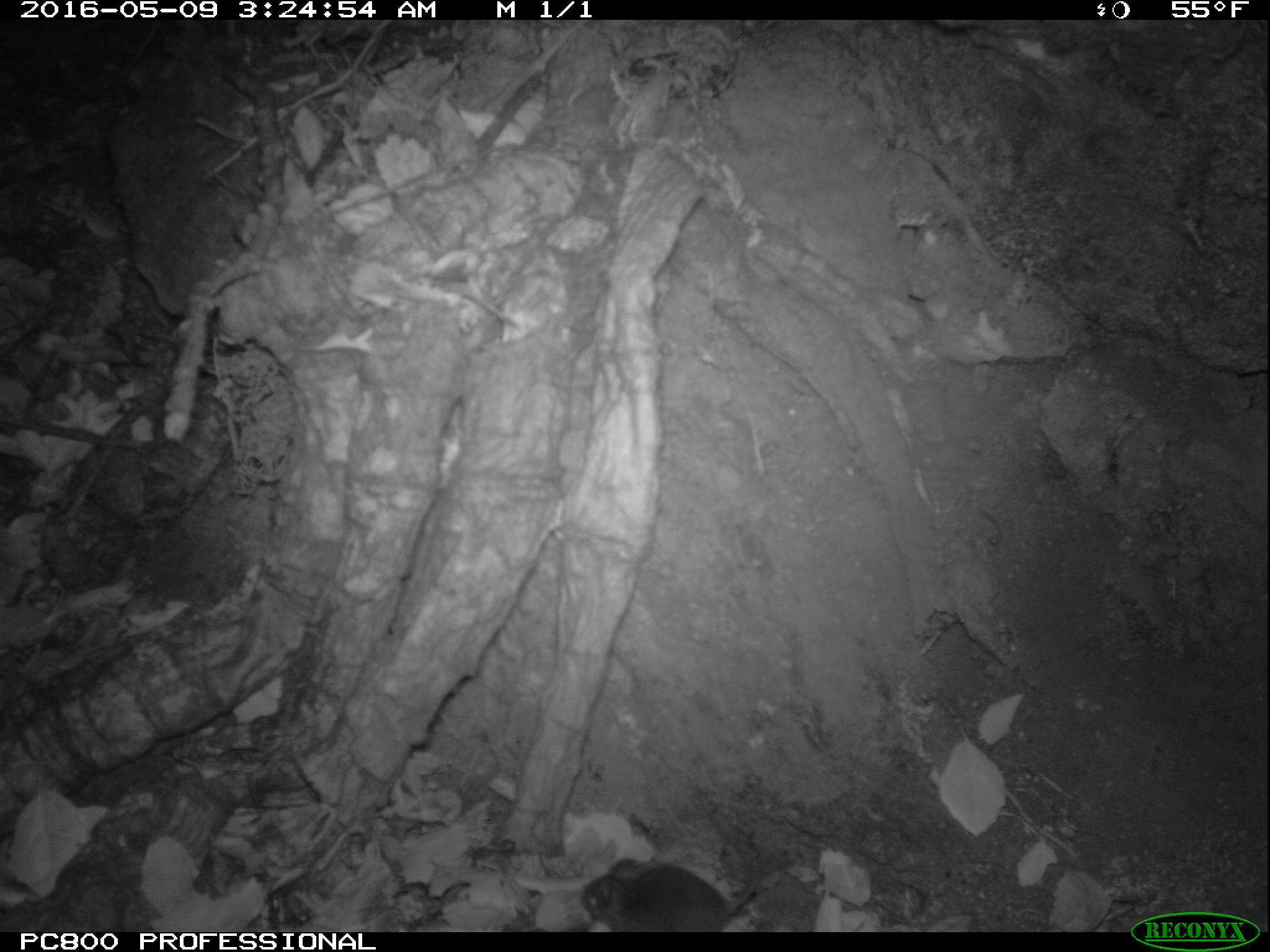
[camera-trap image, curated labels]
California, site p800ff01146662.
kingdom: Animalia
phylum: Chordata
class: Mammalia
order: Rodentia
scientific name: Rodentia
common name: rodent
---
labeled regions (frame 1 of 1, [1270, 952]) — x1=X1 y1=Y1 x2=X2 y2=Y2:
rodent: x1=582 y1=854 x2=760 y2=931